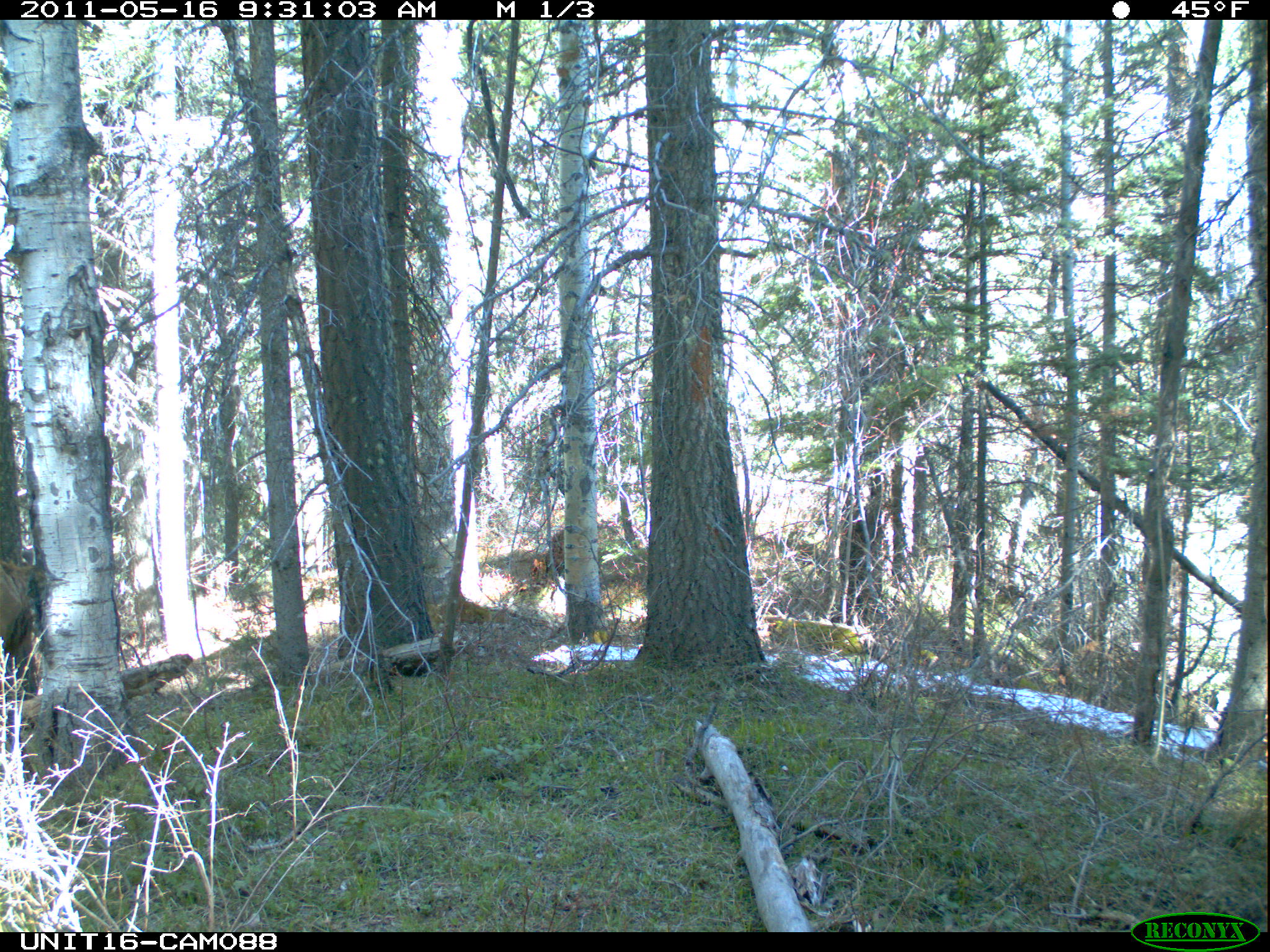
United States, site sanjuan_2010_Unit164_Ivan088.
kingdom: Animalia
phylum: Chordata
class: Mammalia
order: Artiodactyla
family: Cervidae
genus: Cervus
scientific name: Cervus elaphus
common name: red deer